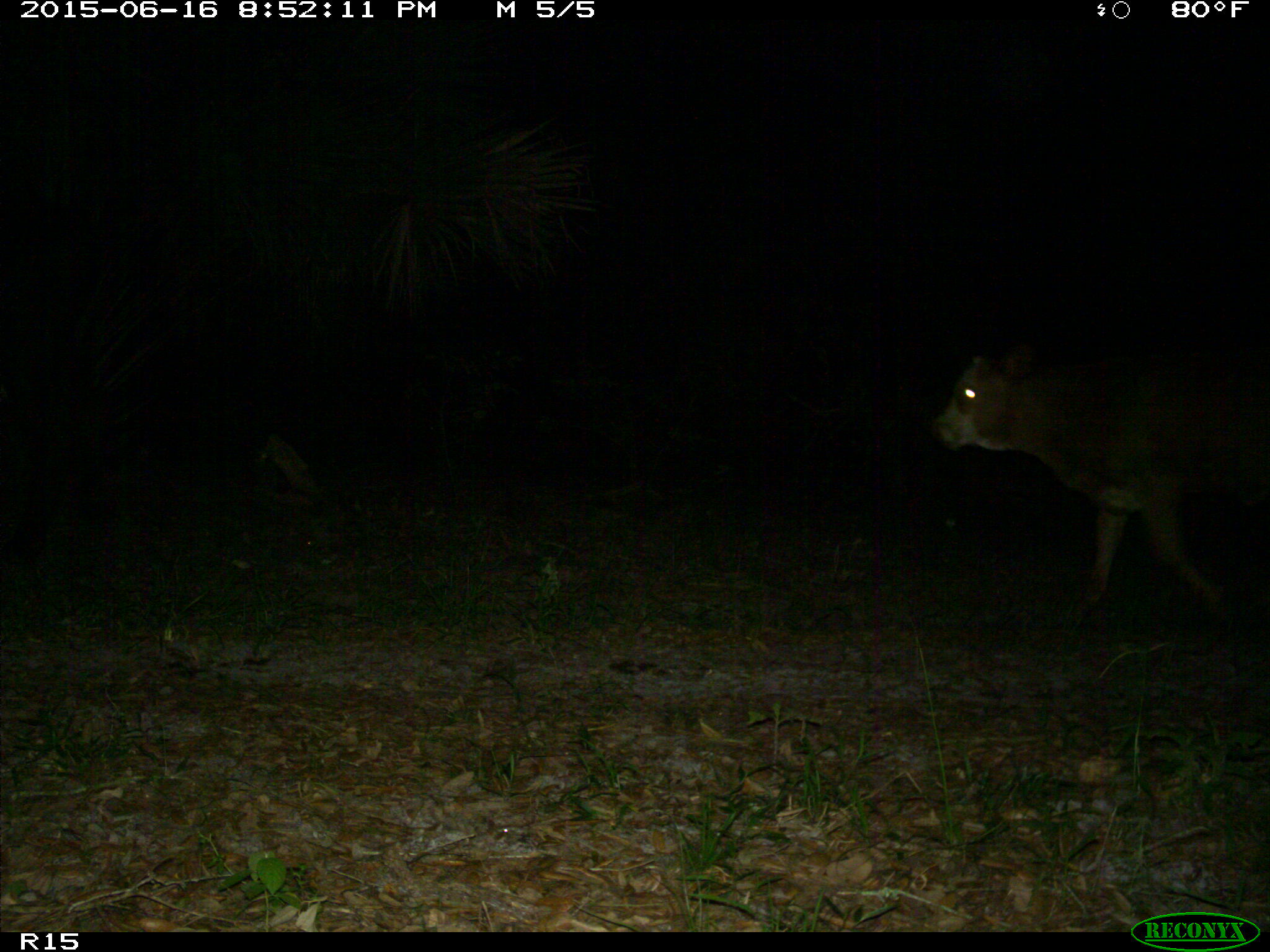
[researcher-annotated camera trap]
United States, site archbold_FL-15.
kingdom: Animalia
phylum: Chordata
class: Mammalia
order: Artiodactyla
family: Bovidae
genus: Bos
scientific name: Bos taurus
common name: domestic cow